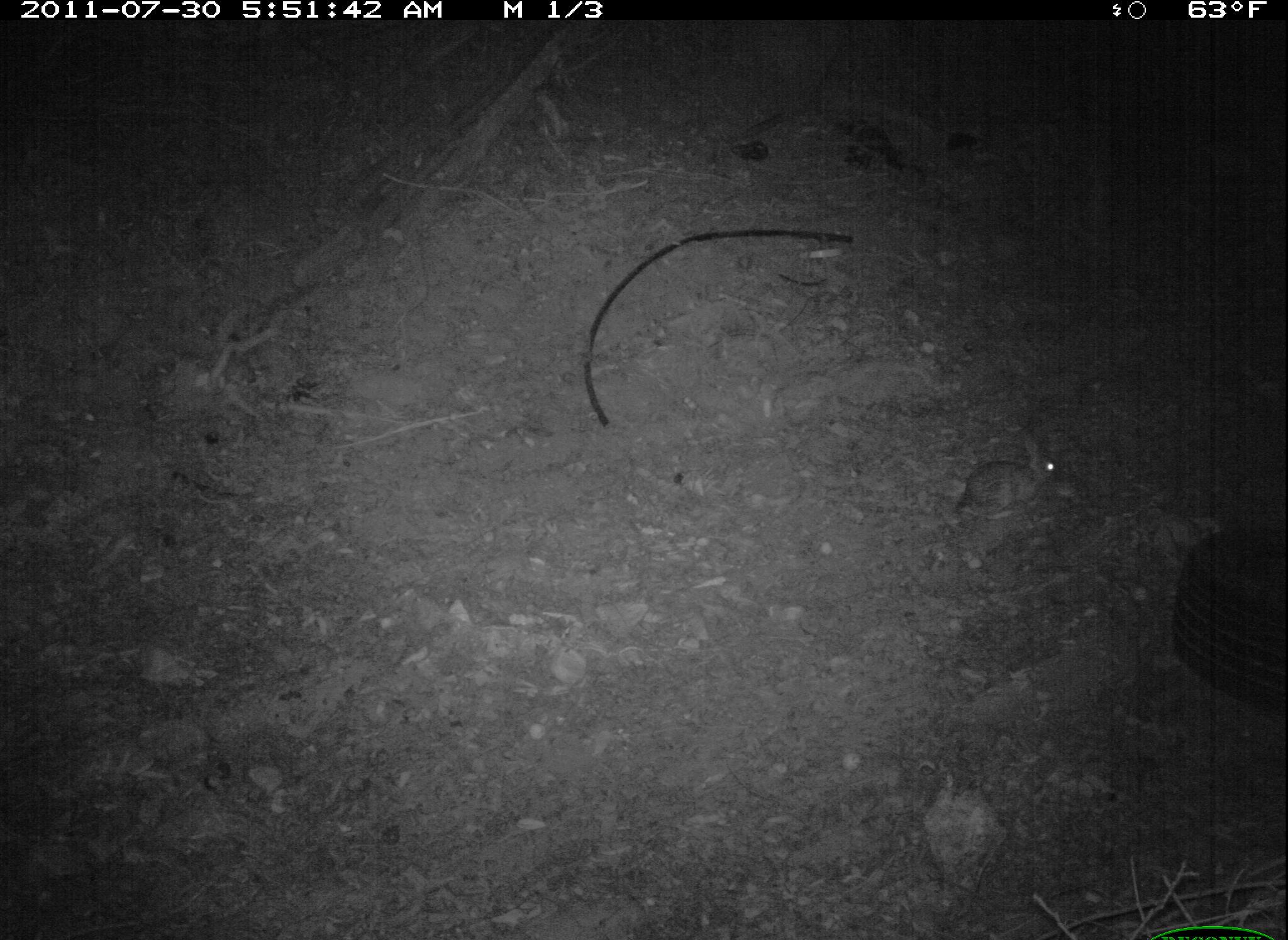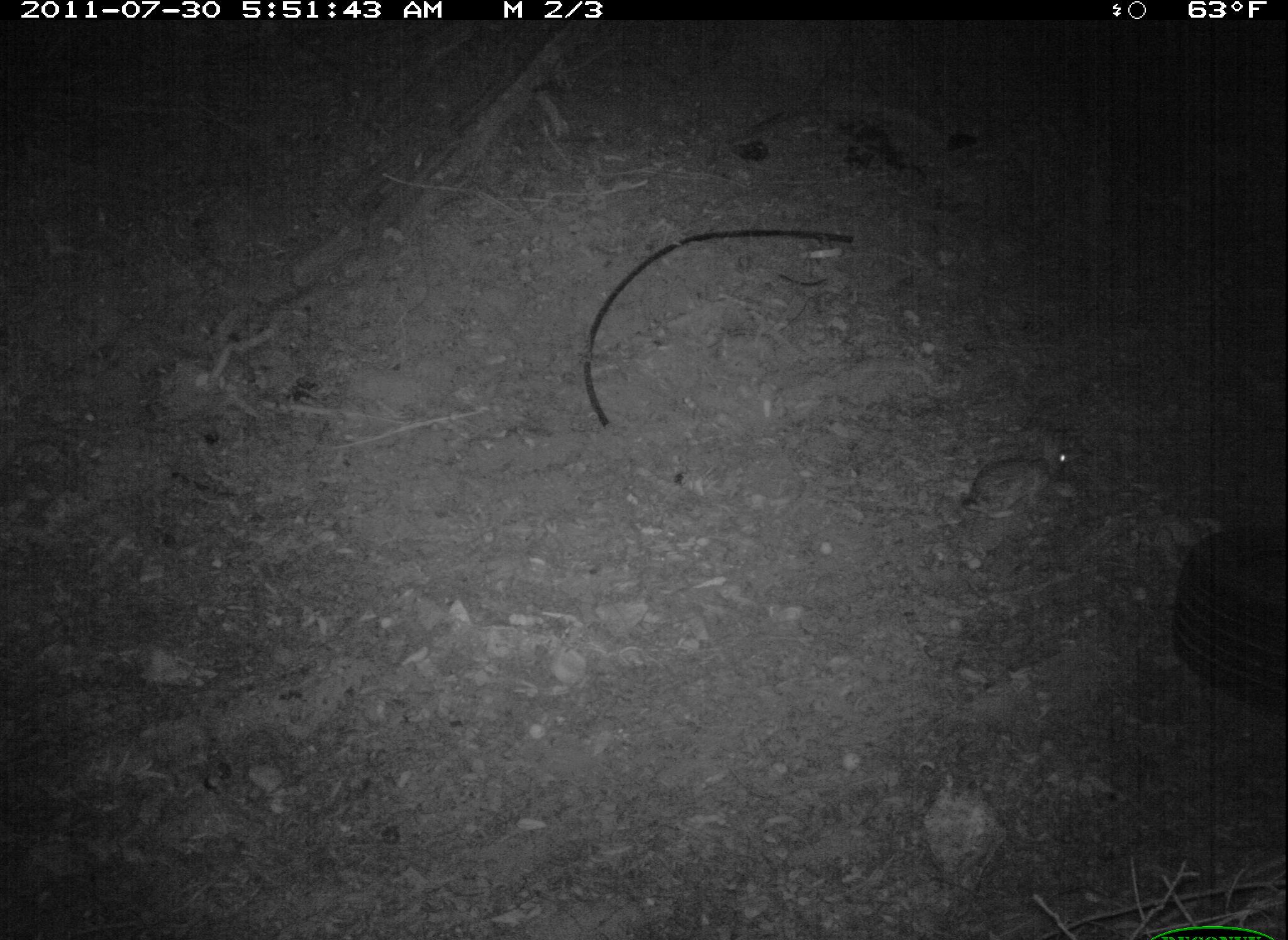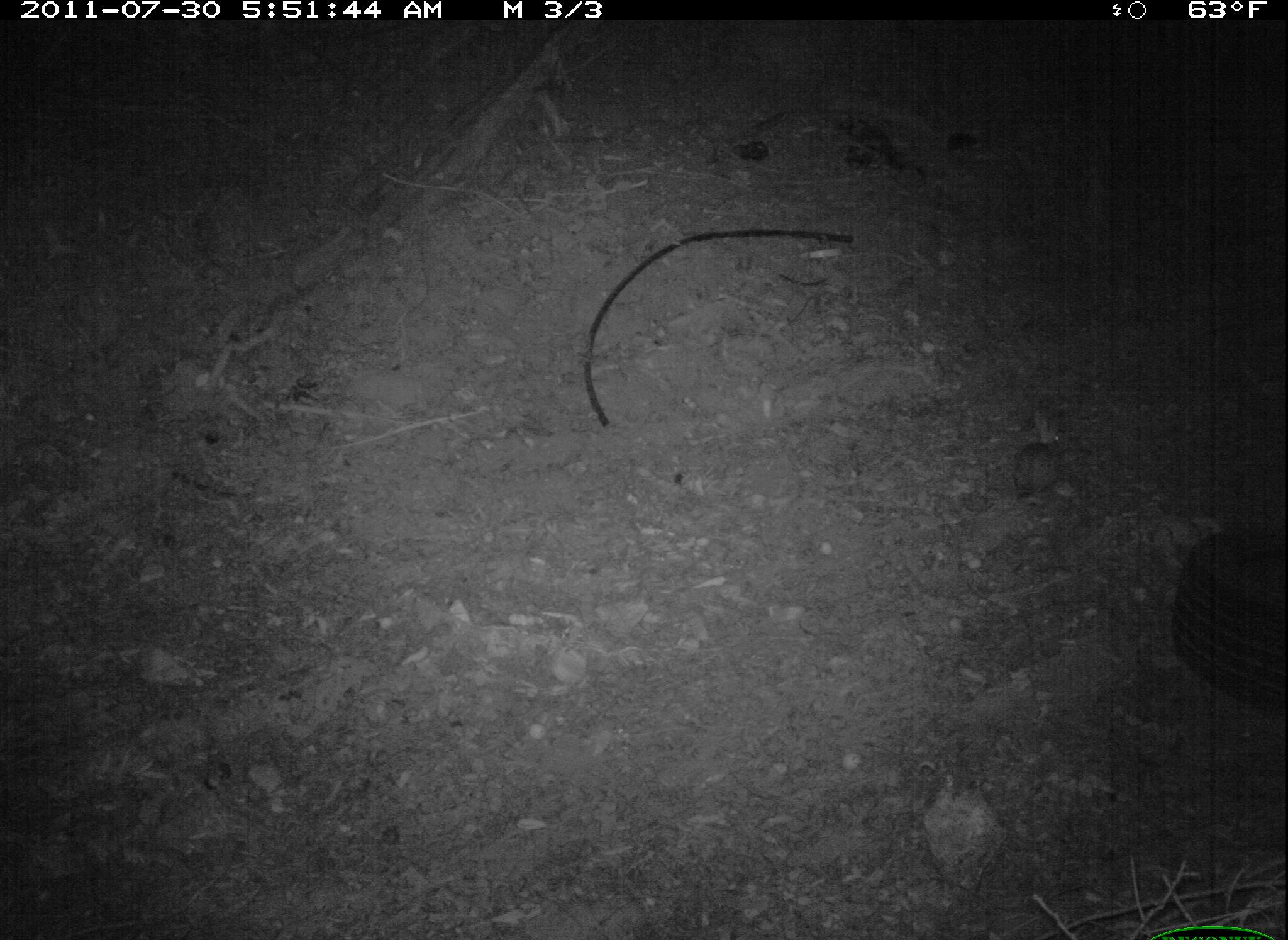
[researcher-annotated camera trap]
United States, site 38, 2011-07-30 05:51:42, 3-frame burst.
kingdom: Animalia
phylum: Chordata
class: Mammalia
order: Lagomorpha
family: Leporidae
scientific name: Leporidae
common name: rabbits and hares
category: rabbit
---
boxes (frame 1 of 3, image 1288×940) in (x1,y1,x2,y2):
rabbit: (950,414,1069,528)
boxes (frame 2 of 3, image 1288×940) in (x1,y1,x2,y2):
rabbit: (958,425,1075,521)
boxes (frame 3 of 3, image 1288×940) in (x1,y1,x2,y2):
rabbit: (989,401,1088,517)